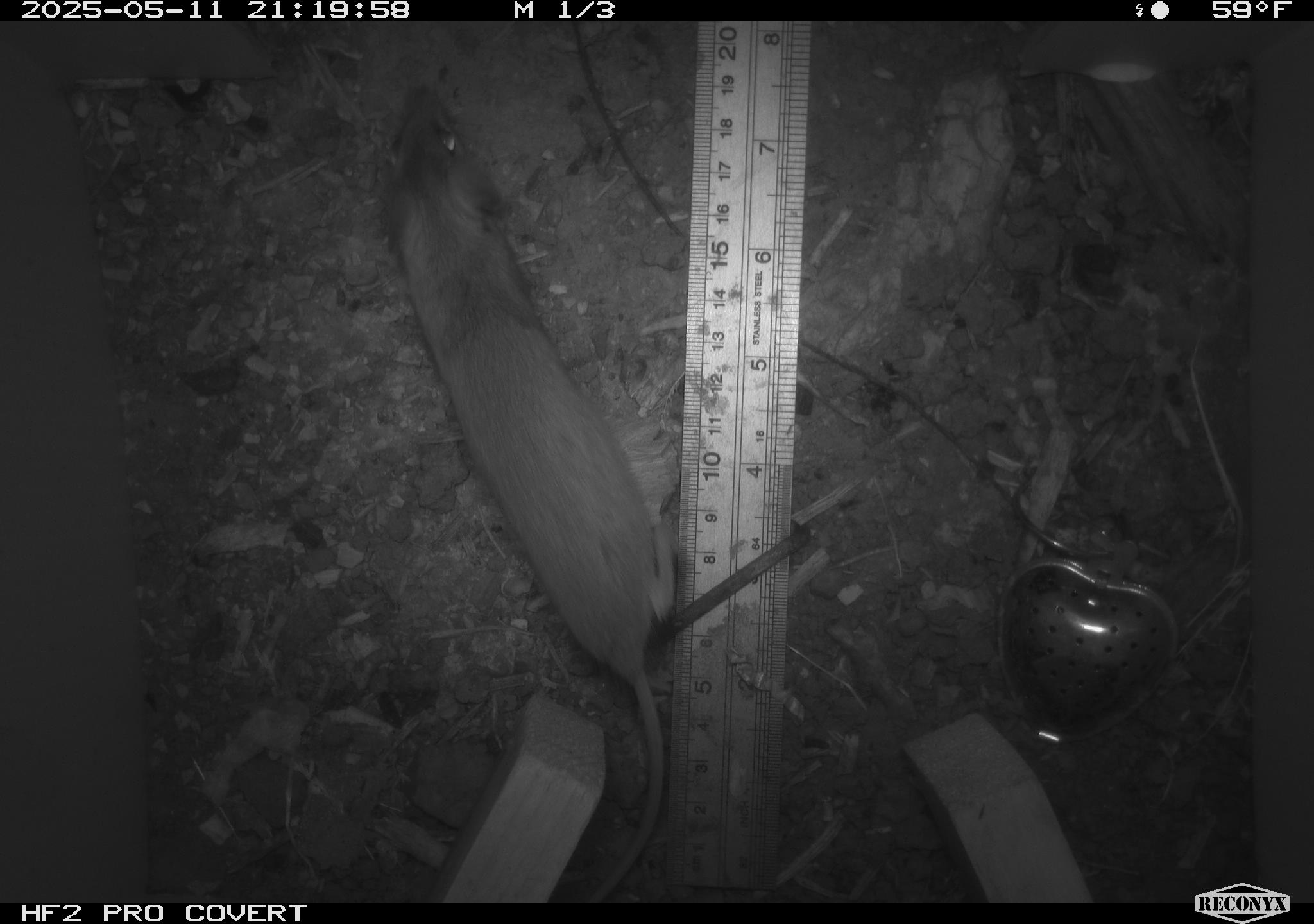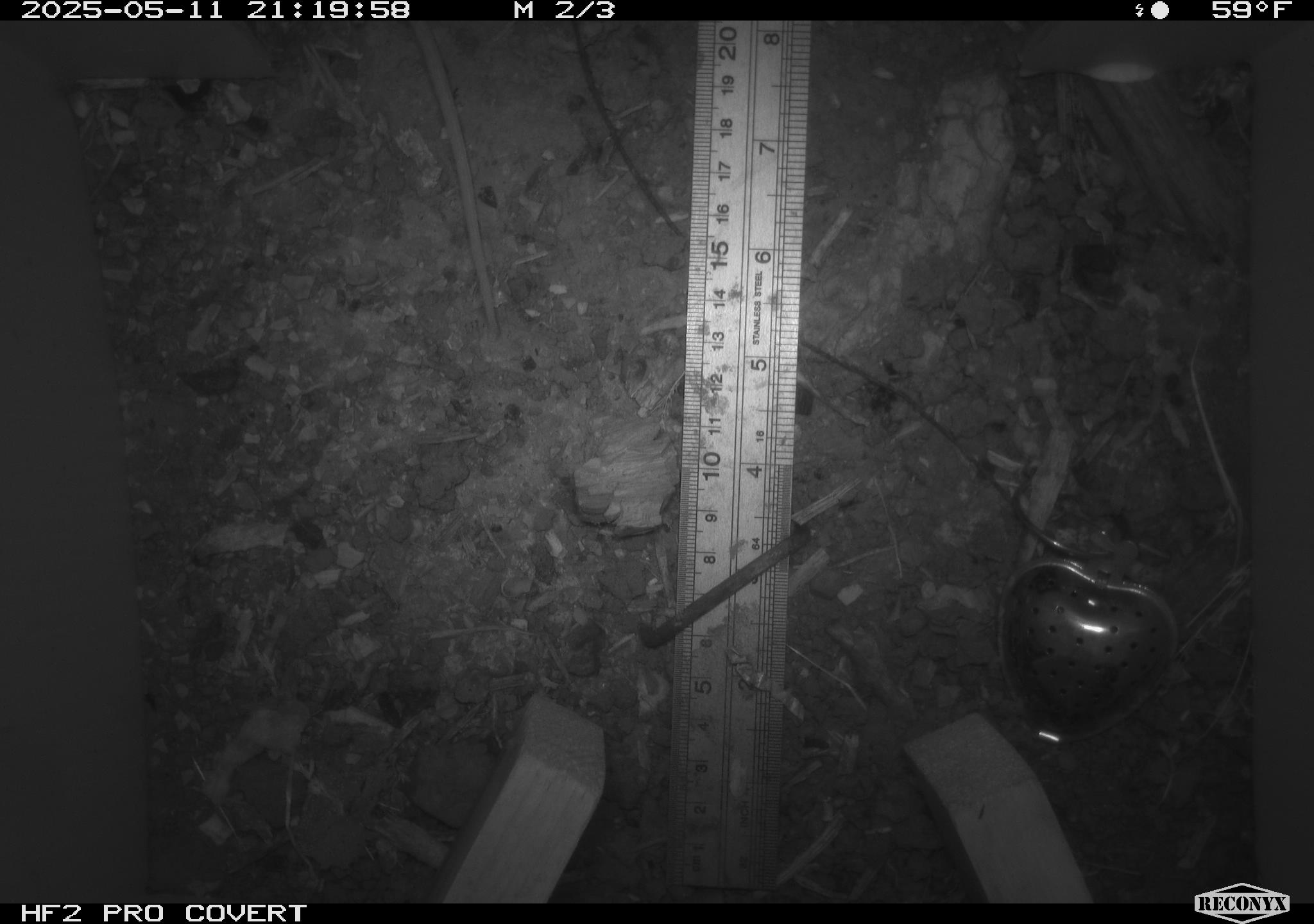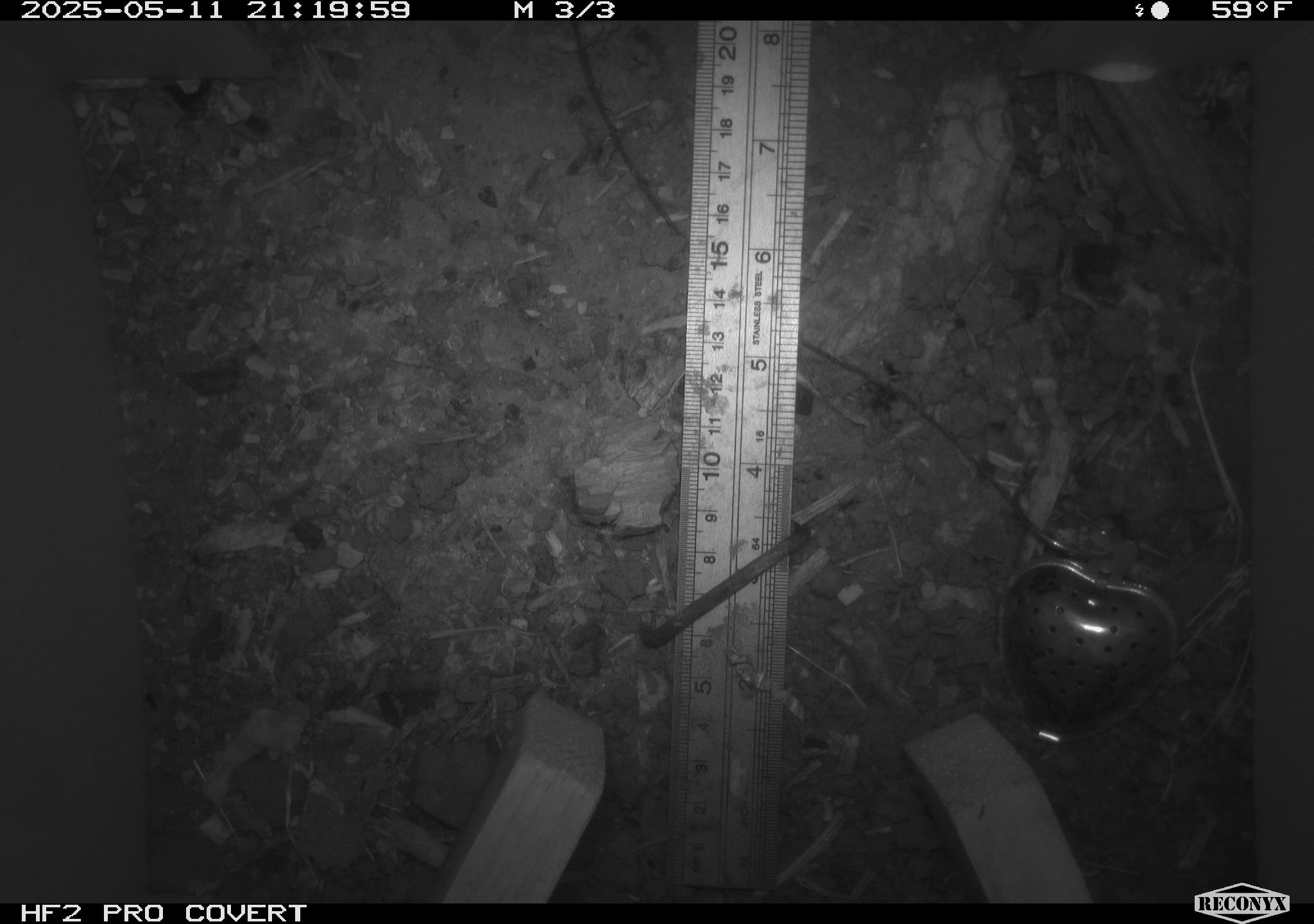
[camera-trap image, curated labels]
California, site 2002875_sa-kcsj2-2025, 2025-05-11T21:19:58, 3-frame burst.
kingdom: Animalia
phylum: Chordata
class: Mammalia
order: Rodentia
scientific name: Rodentia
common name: rodent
Rodent (Rodentia).